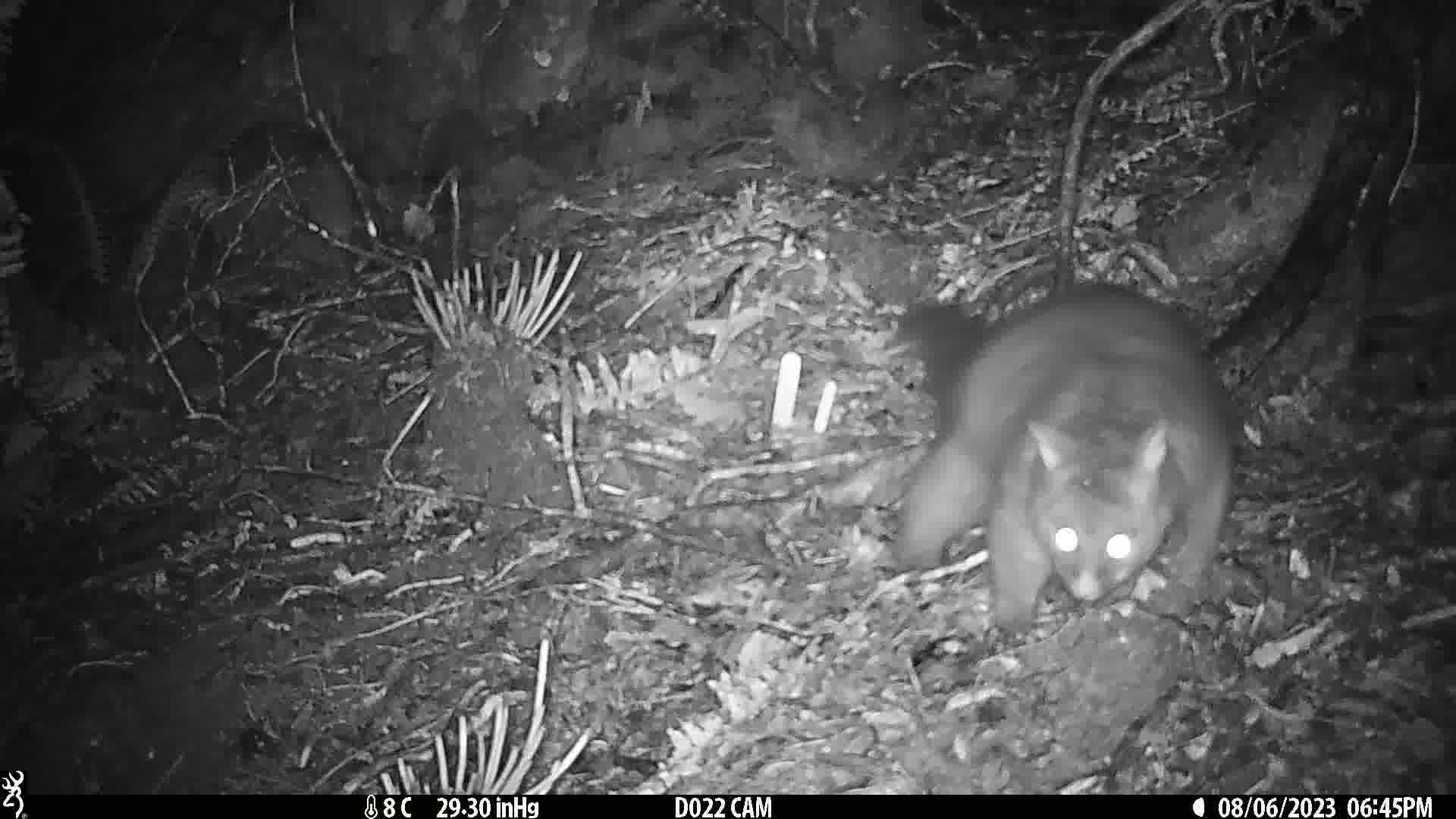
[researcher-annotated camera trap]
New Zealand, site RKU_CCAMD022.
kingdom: Animalia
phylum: Chordata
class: Mammalia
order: Diprotodontia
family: Phalangeridae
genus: Trichosurus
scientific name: Trichosurus vulpecula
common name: common brushtail possum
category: possum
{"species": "possum (common brushtail possum) (Trichosurus vulpecula)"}